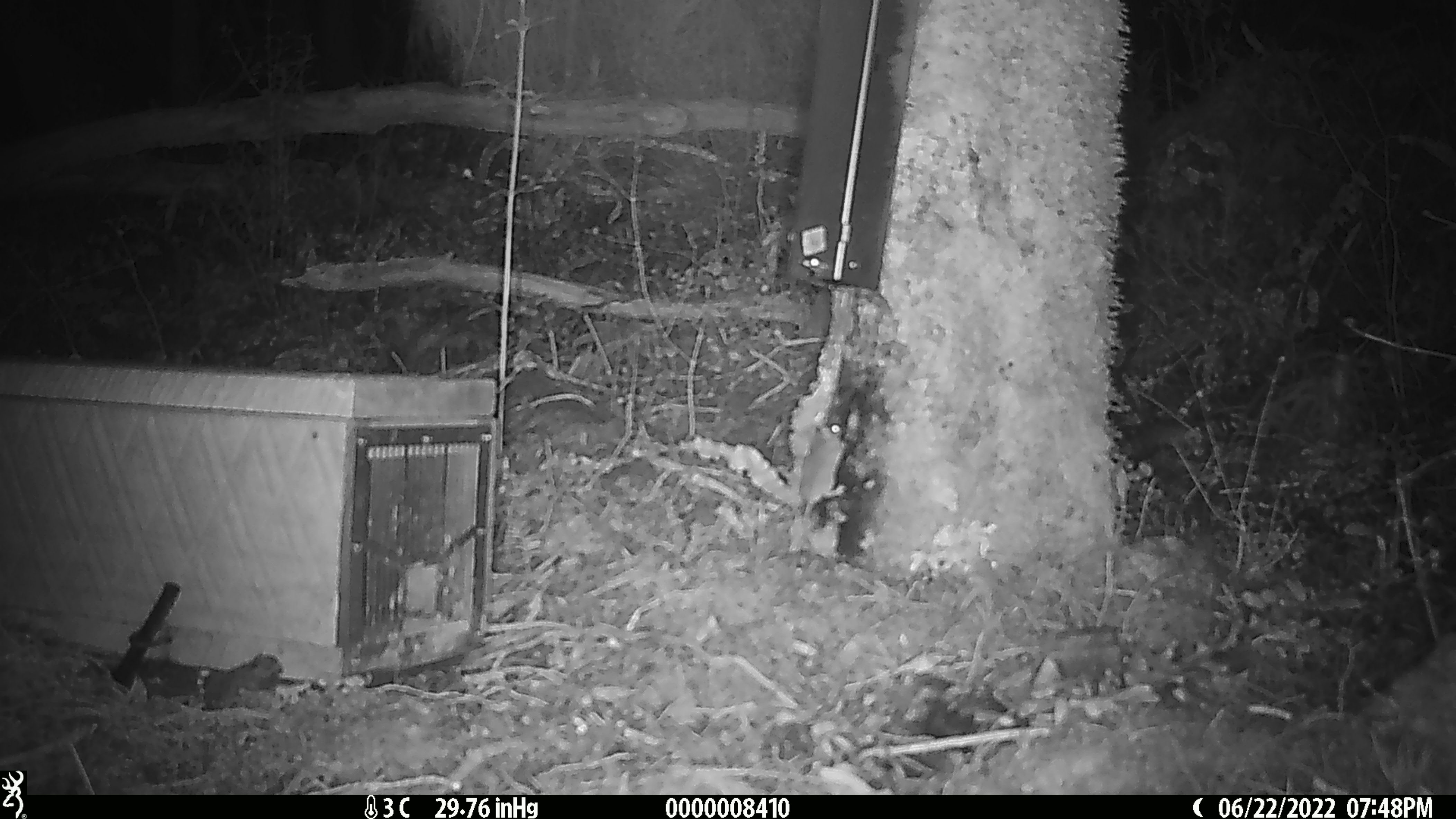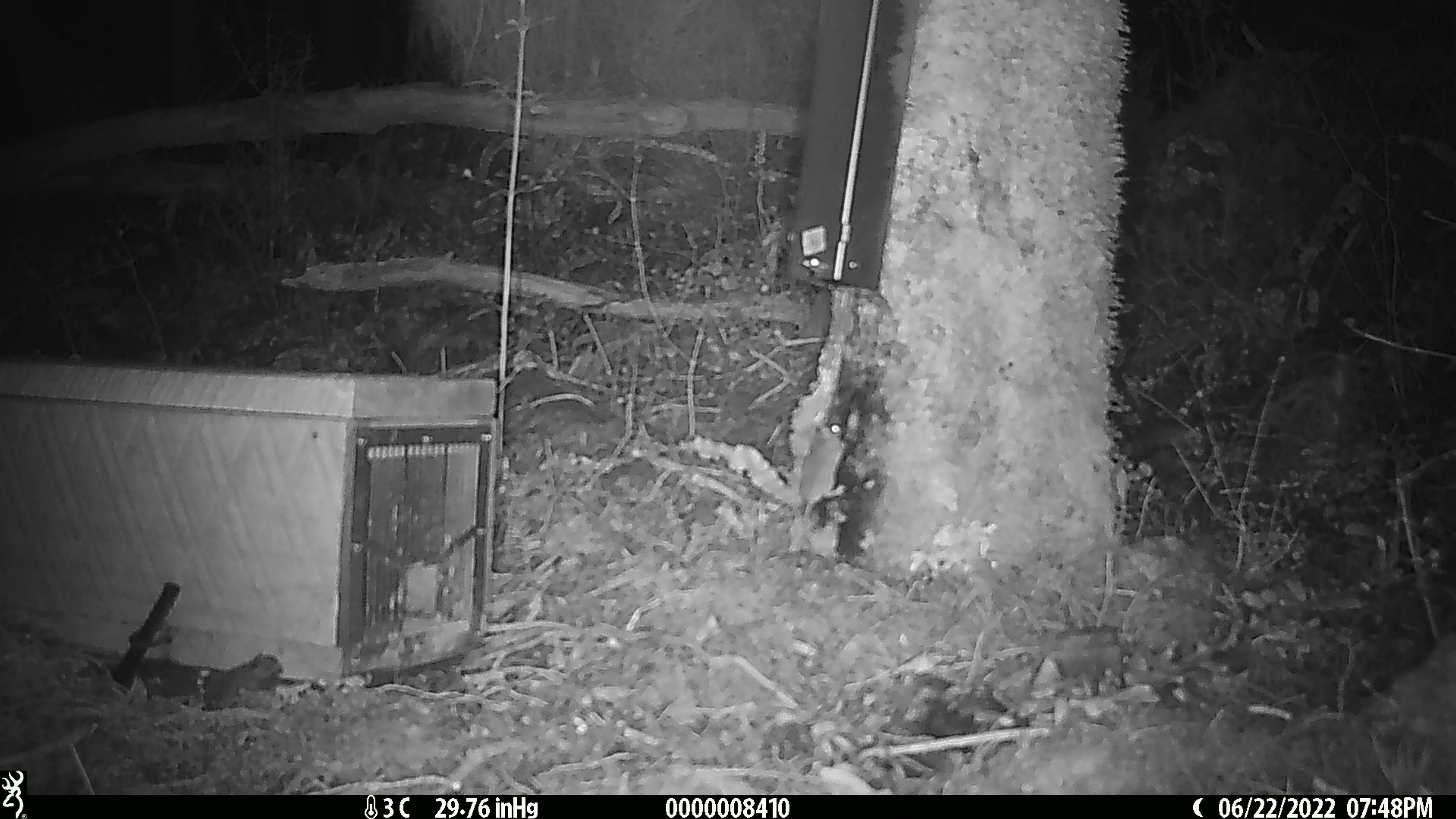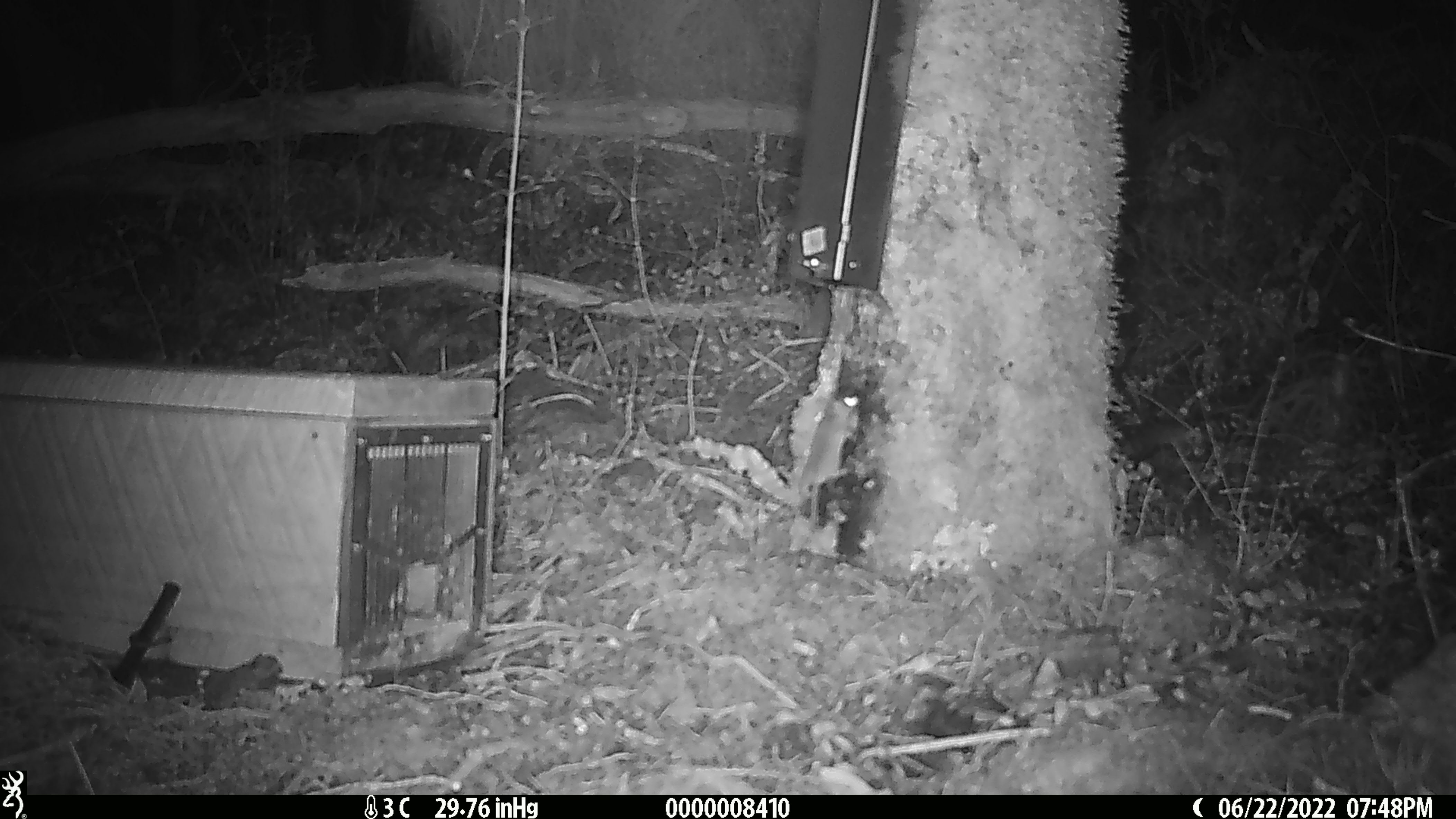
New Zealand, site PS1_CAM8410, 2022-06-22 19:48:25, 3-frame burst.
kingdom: Animalia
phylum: Chordata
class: Mammalia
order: Rodentia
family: Muridae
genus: Mus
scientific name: Mus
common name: mouse